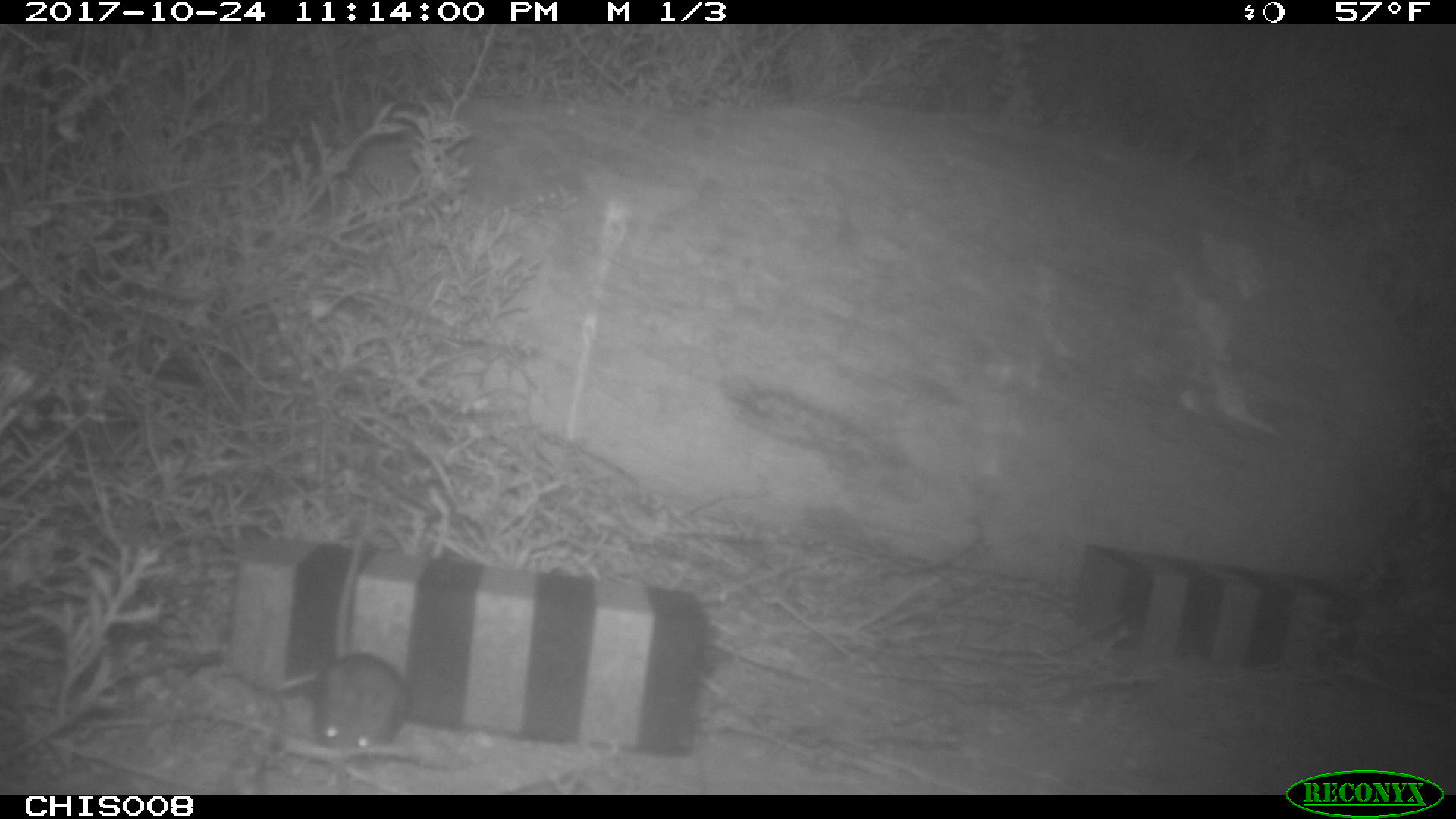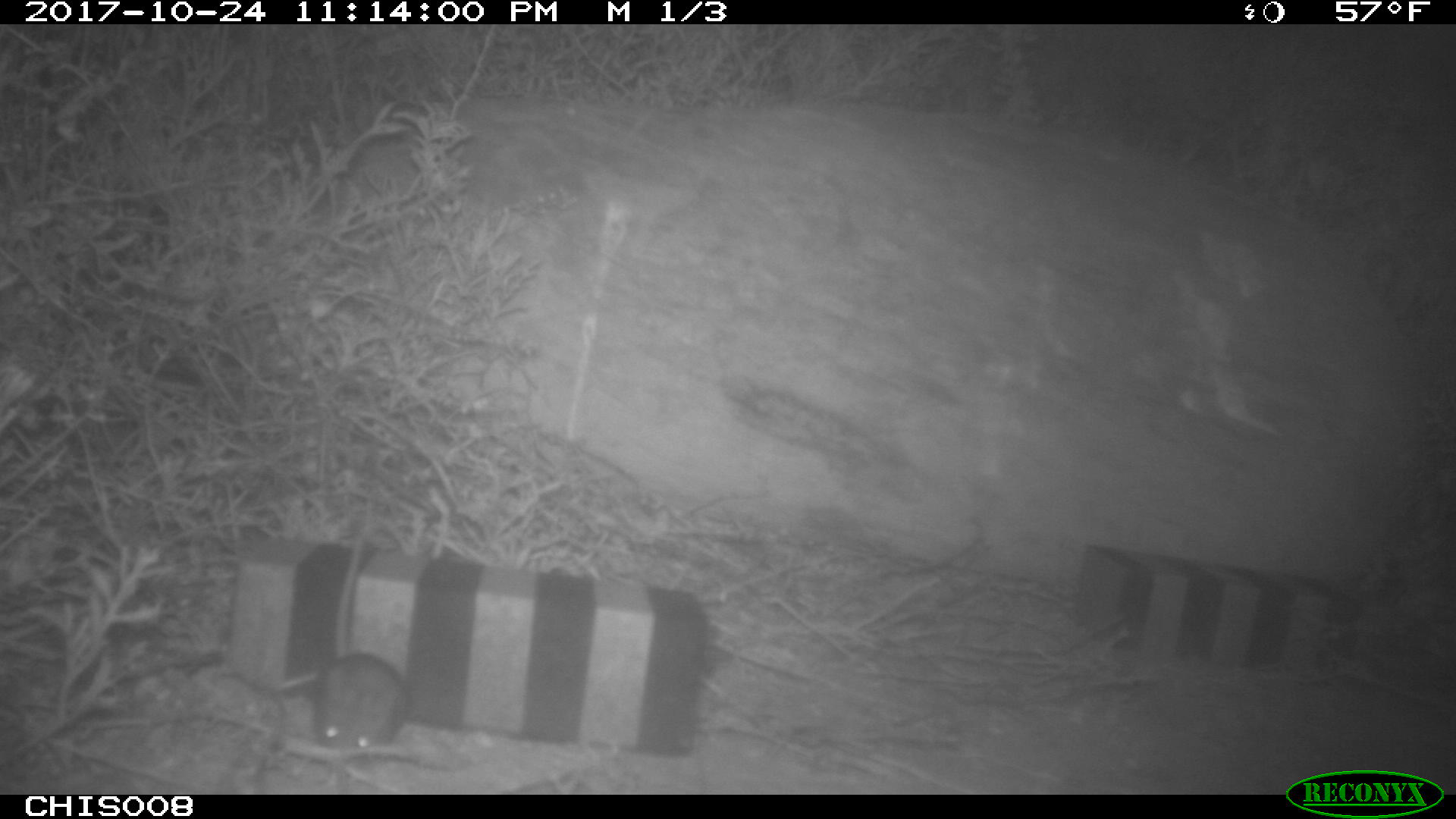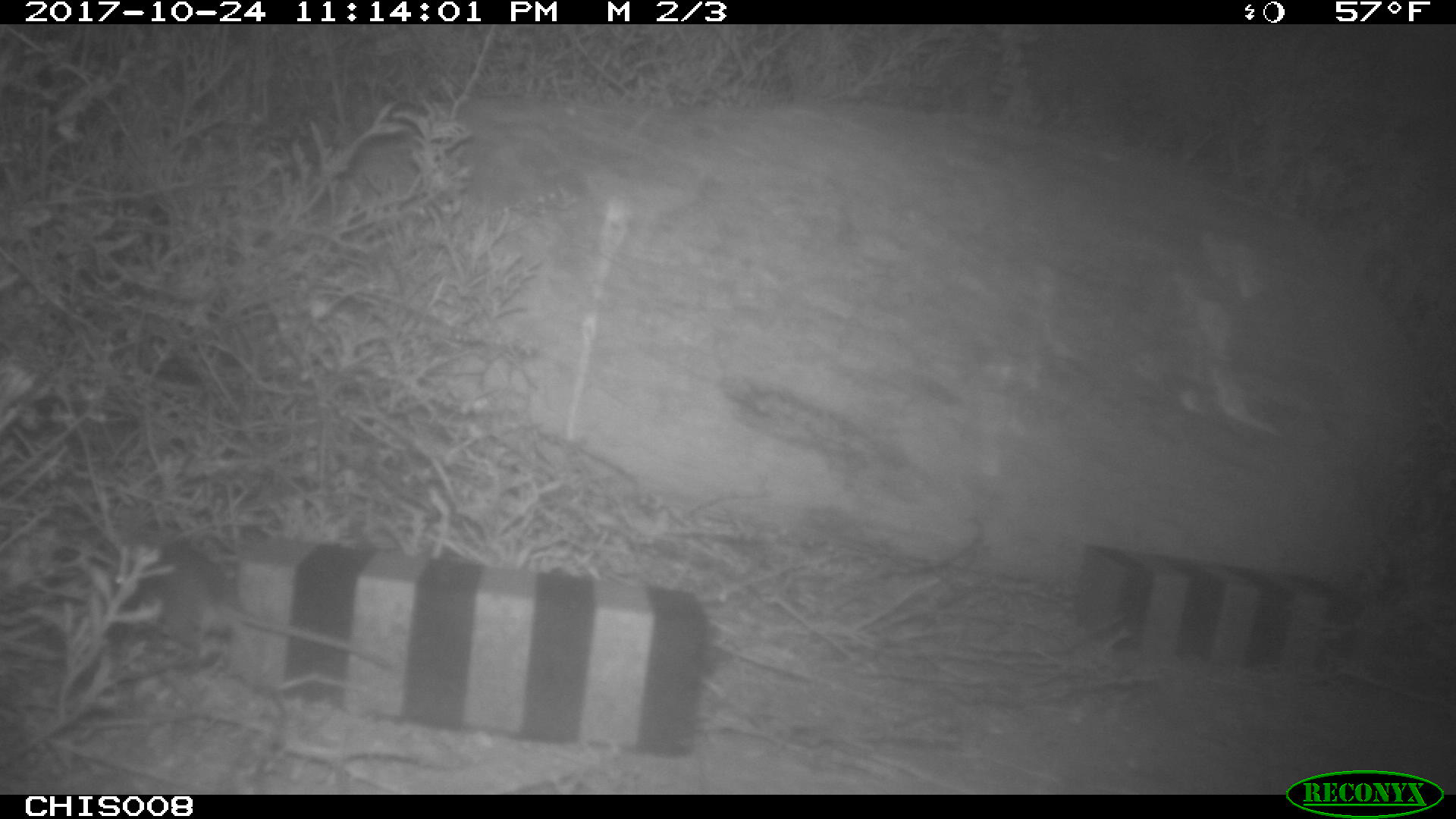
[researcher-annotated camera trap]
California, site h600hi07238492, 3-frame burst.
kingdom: Animalia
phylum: Chordata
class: Mammalia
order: Rodentia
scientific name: Rodentia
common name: rodent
Rodent (Rodentia).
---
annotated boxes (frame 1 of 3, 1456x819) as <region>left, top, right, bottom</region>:
rodent: <region>312, 534, 412, 752</region>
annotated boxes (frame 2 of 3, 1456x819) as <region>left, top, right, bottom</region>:
rodent: <region>322, 531, 411, 752</region>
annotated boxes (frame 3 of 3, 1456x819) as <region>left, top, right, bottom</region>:
rodent: <region>106, 536, 386, 671</region>